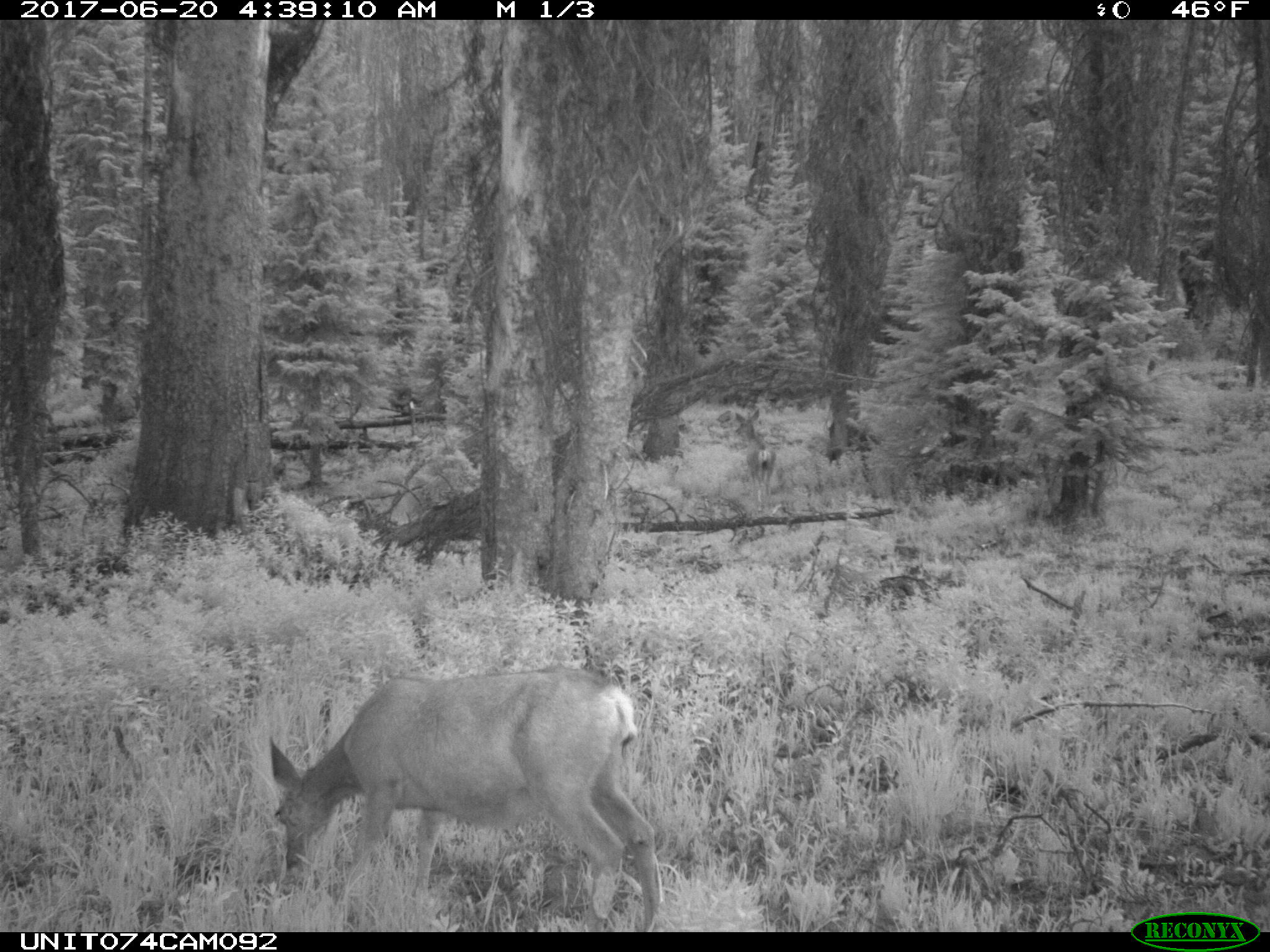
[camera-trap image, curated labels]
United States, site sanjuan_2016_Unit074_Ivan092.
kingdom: Animalia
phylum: Chordata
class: Mammalia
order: Artiodactyla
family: Cervidae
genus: Odocoileus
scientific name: Odocoileus hemionus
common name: mule deer